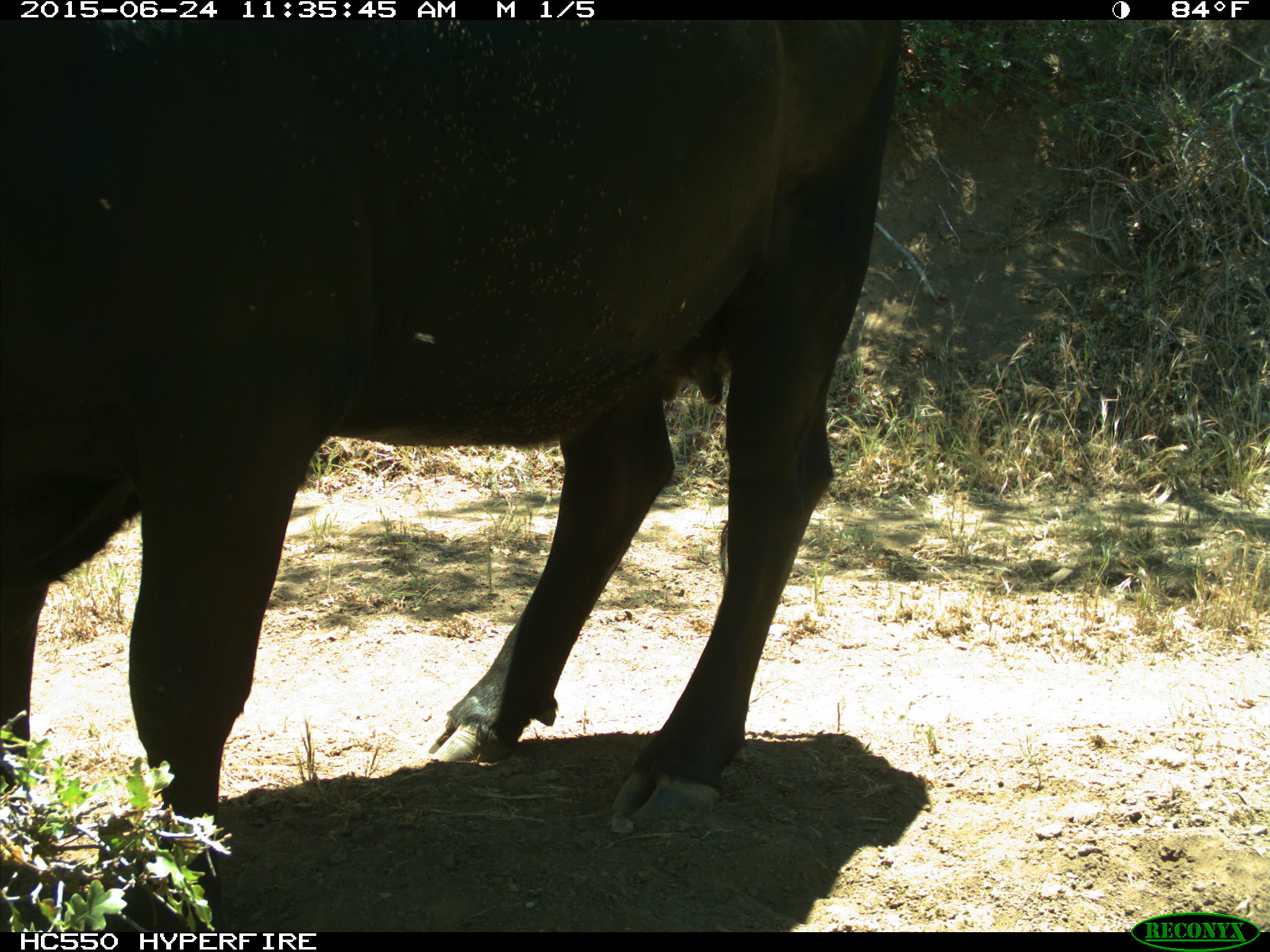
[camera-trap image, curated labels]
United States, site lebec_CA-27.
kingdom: Animalia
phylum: Chordata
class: Mammalia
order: Artiodactyla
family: Bovidae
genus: Bos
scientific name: Bos taurus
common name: domestic cow